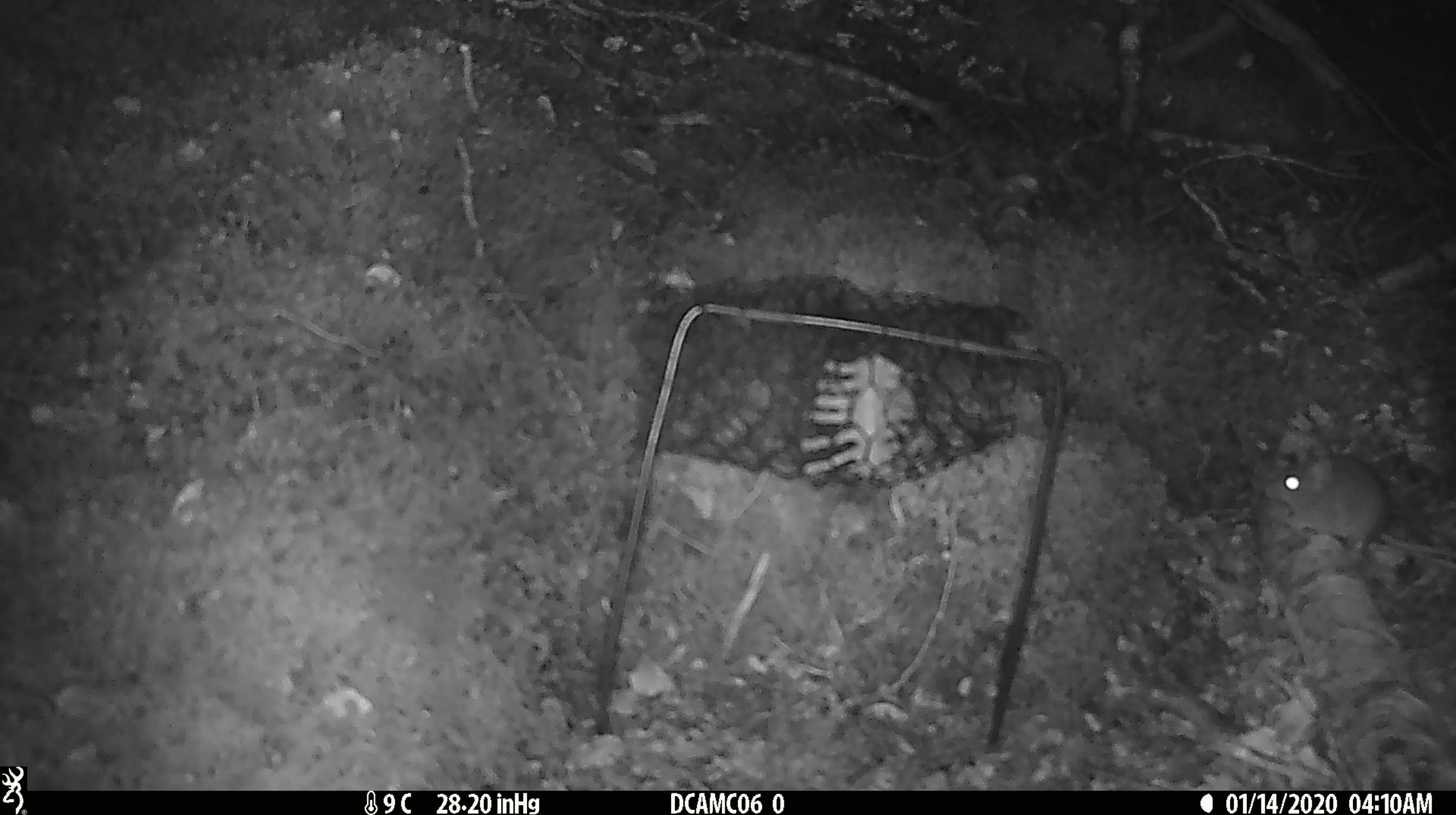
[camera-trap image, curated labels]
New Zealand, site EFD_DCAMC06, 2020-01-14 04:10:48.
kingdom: Animalia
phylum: Chordata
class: Mammalia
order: Rodentia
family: Muridae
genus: Mus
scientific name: Mus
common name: mouse